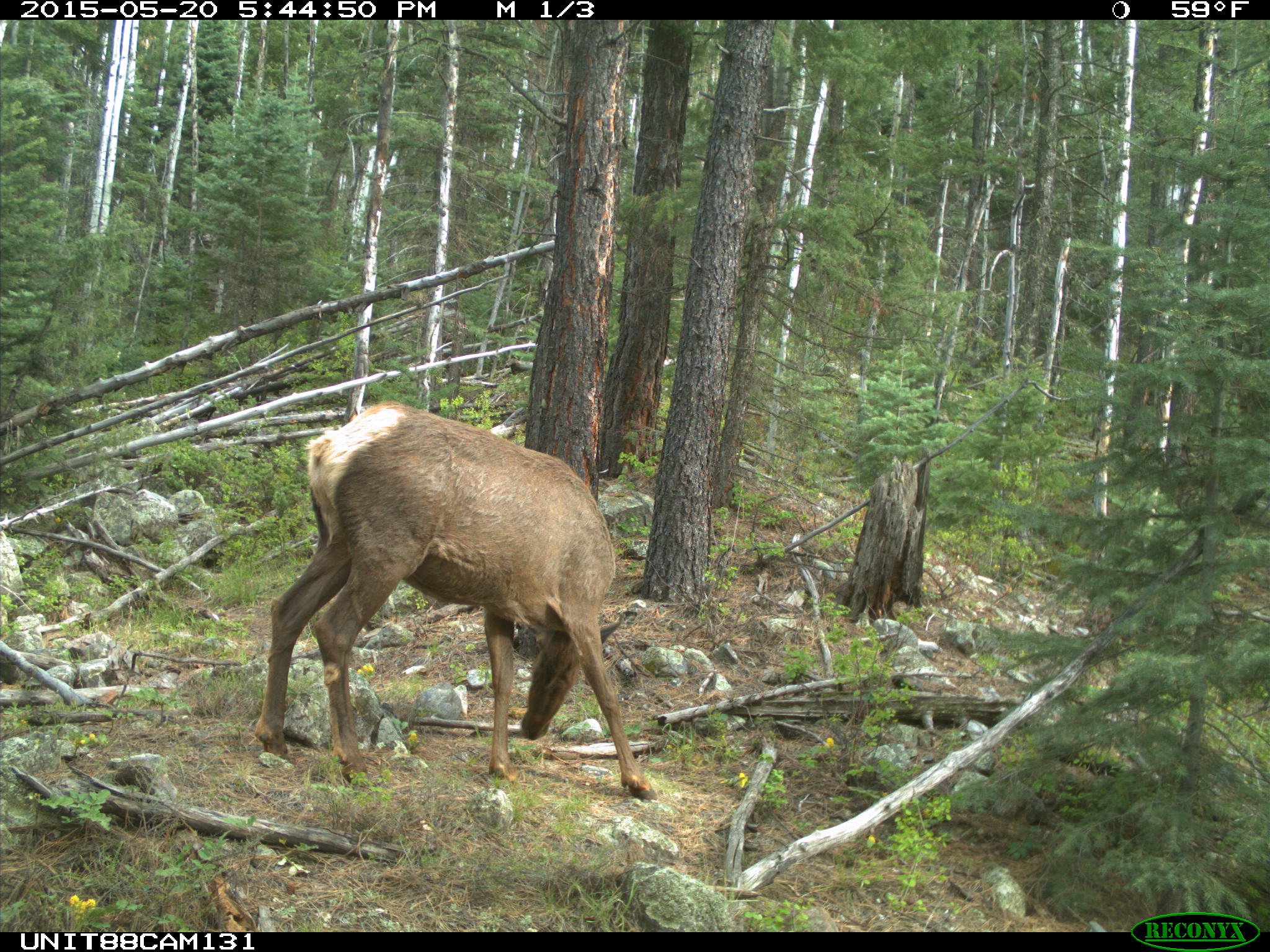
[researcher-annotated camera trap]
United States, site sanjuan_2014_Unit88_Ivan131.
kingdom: Animalia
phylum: Chordata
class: Mammalia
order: Artiodactyla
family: Cervidae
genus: Cervus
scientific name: Cervus elaphus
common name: red deer